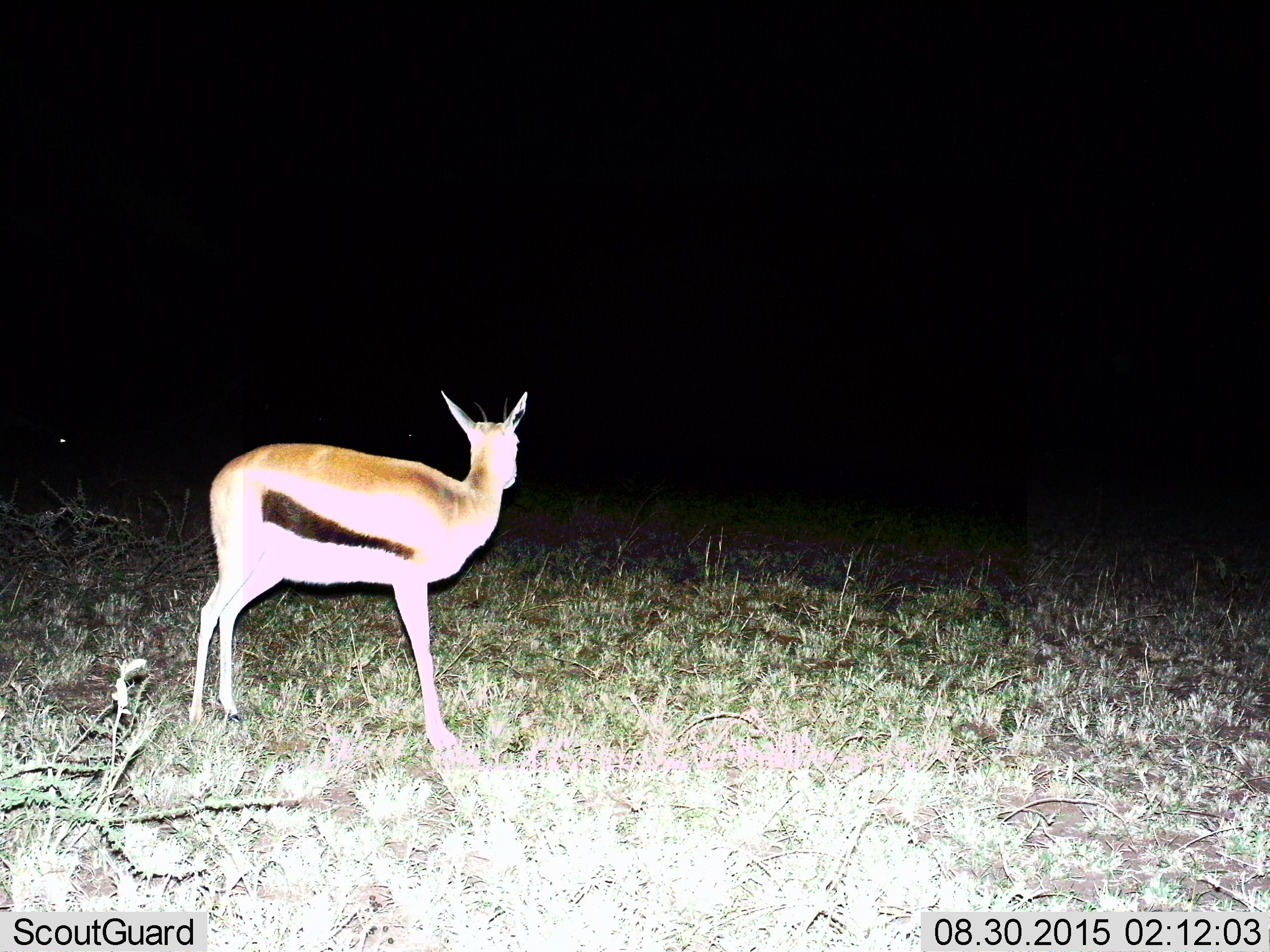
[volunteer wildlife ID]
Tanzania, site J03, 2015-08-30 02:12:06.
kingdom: Animalia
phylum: Chordata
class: Mammalia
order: Artiodactyla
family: Bovidae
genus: Eudorcas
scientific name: Eudorcas thomsonii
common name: thomson's gazelle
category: gazellethomsons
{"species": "gazellethomsons (thomson's gazelle) (Eudorcas thomsonii)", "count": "1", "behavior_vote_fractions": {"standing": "100%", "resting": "0%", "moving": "11%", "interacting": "0%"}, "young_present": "0%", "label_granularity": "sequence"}